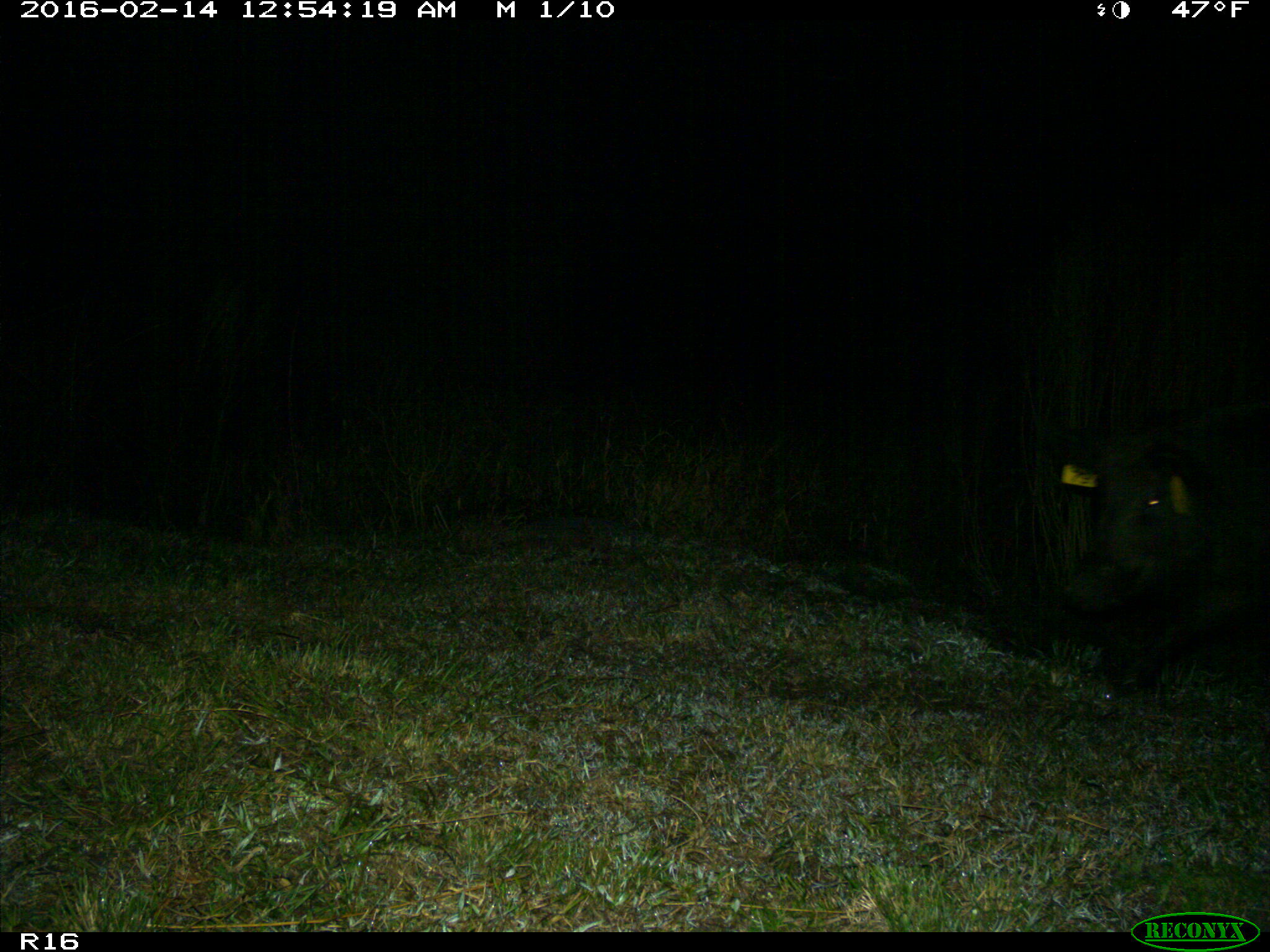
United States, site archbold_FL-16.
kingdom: Animalia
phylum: Chordata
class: Mammalia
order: Artiodactyla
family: Suidae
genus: Sus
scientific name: Sus scrofa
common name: wild boar